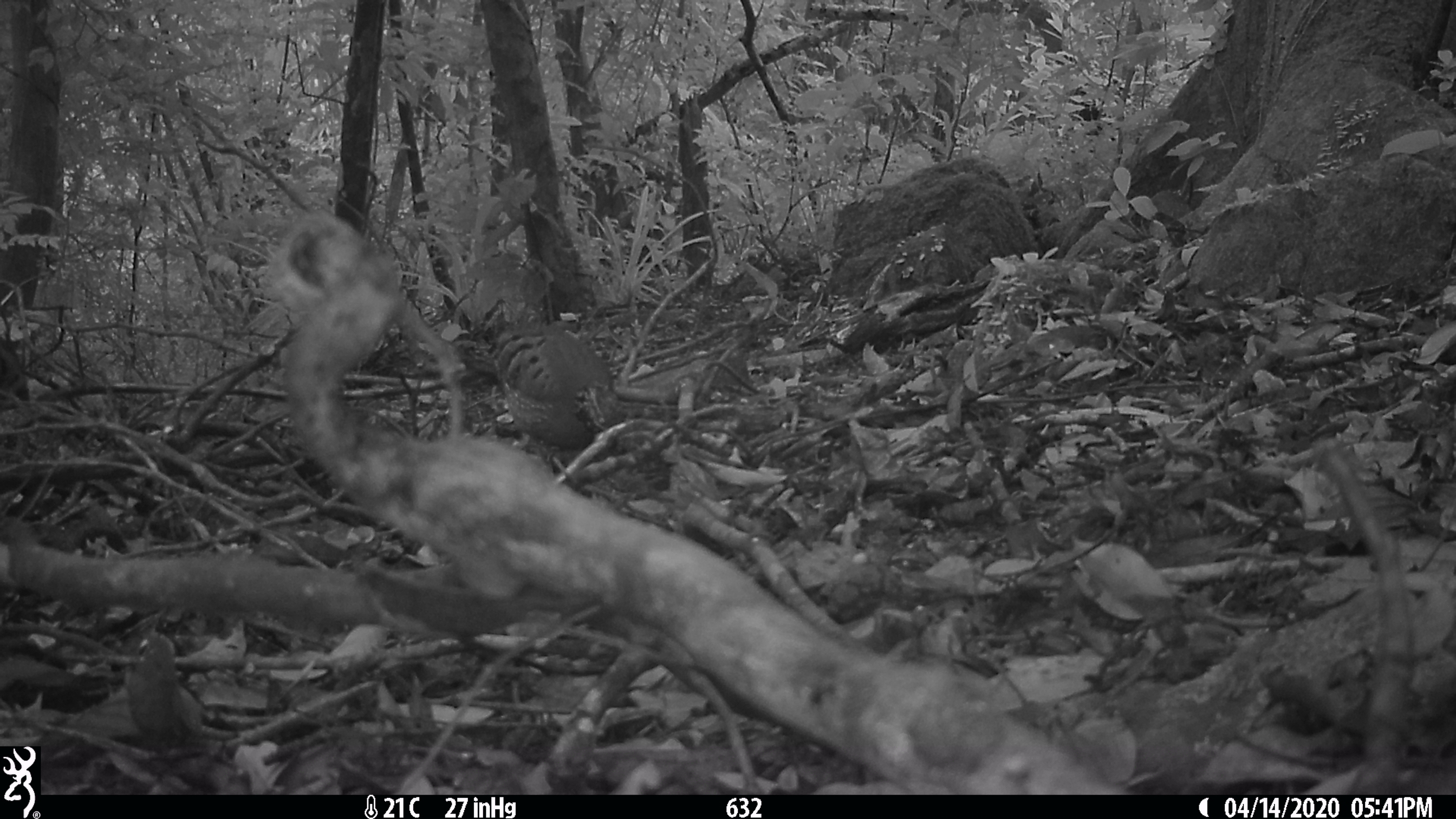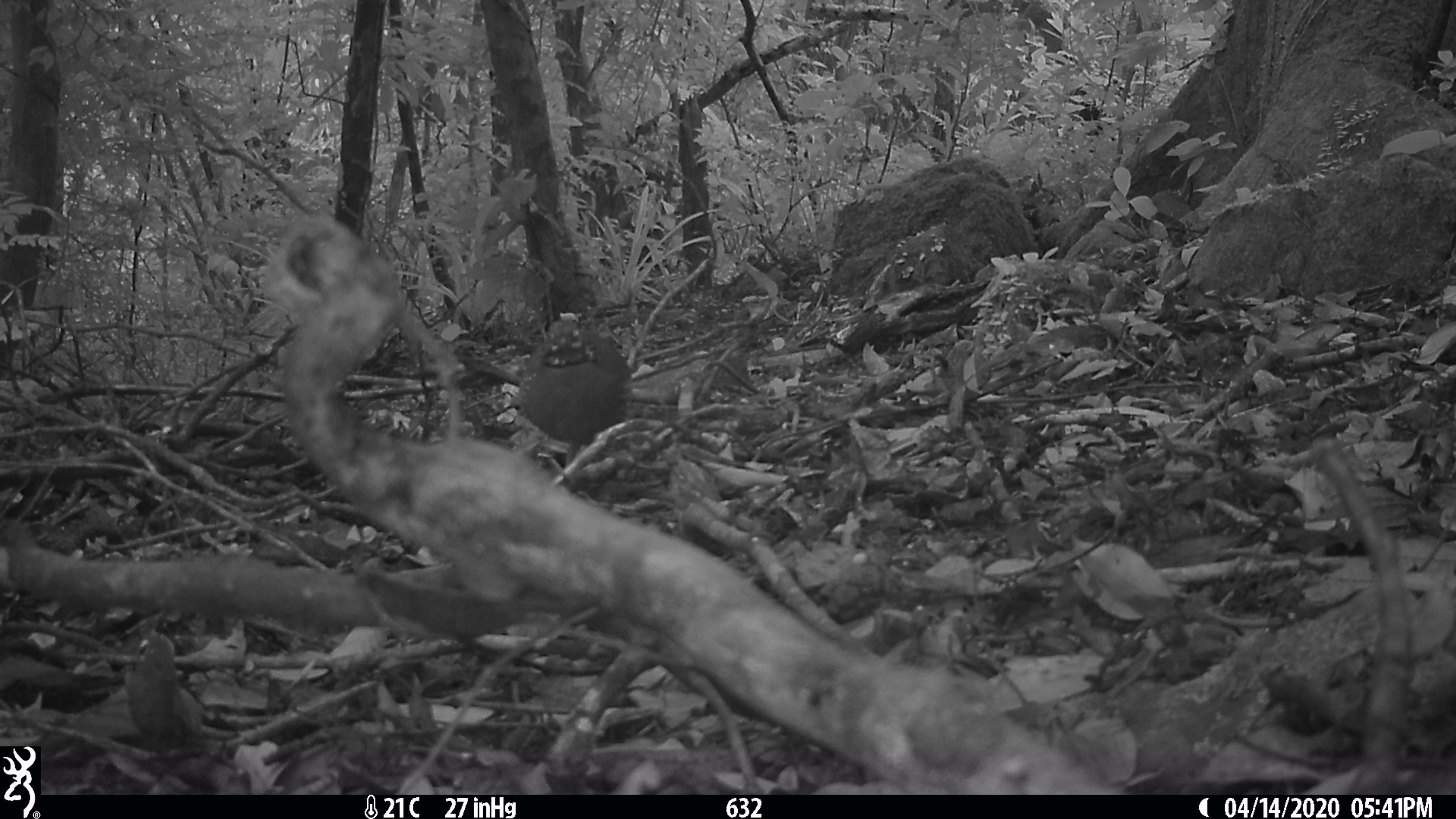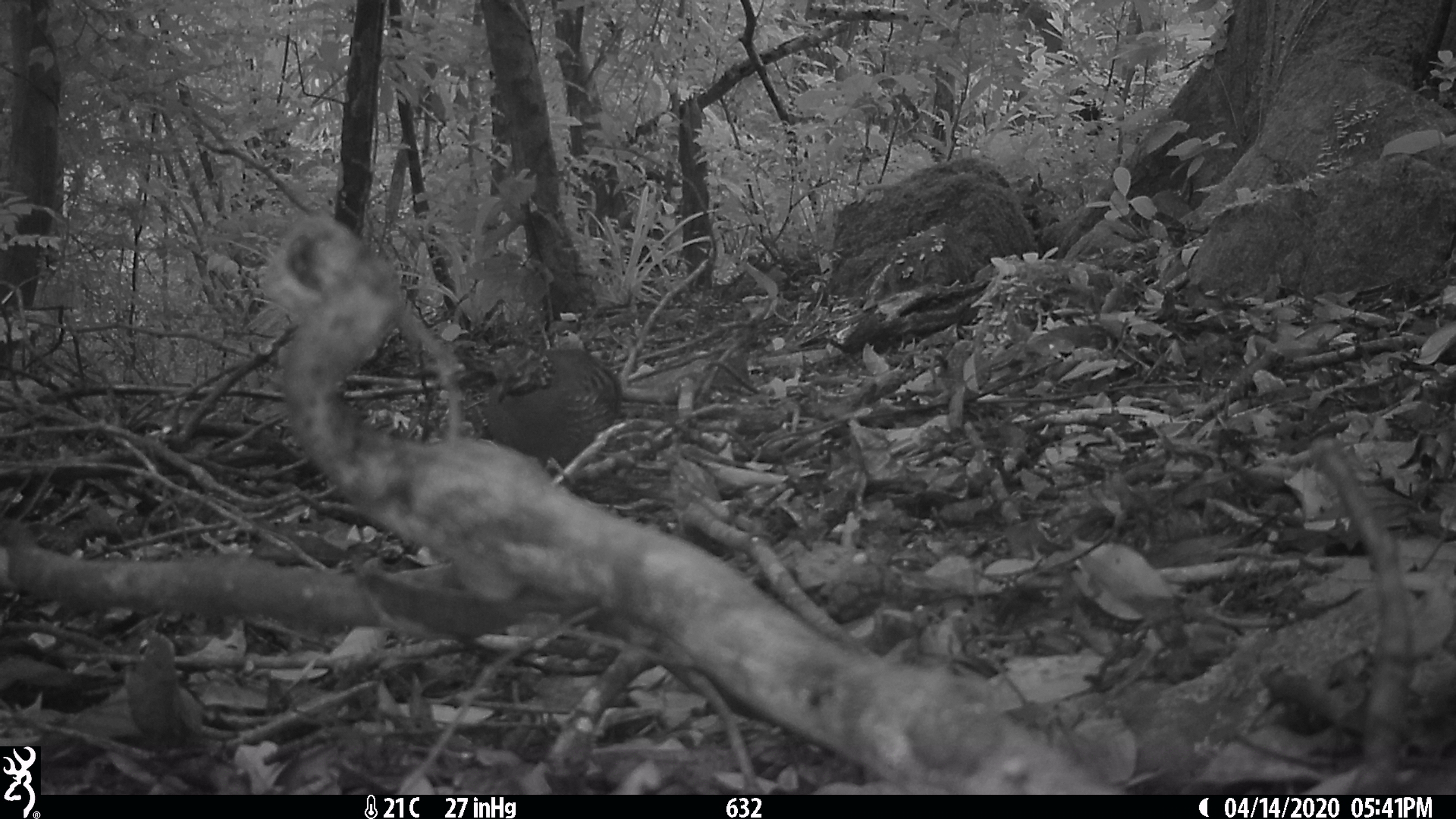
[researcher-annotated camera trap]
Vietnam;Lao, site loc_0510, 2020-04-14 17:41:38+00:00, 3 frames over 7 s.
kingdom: Animalia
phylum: Chordata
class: Aves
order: Galliformes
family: Phasianidae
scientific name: Phasianidae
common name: partridge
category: unidentified partridge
Unidentified partridge (partridge) (Phasianidae). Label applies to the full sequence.